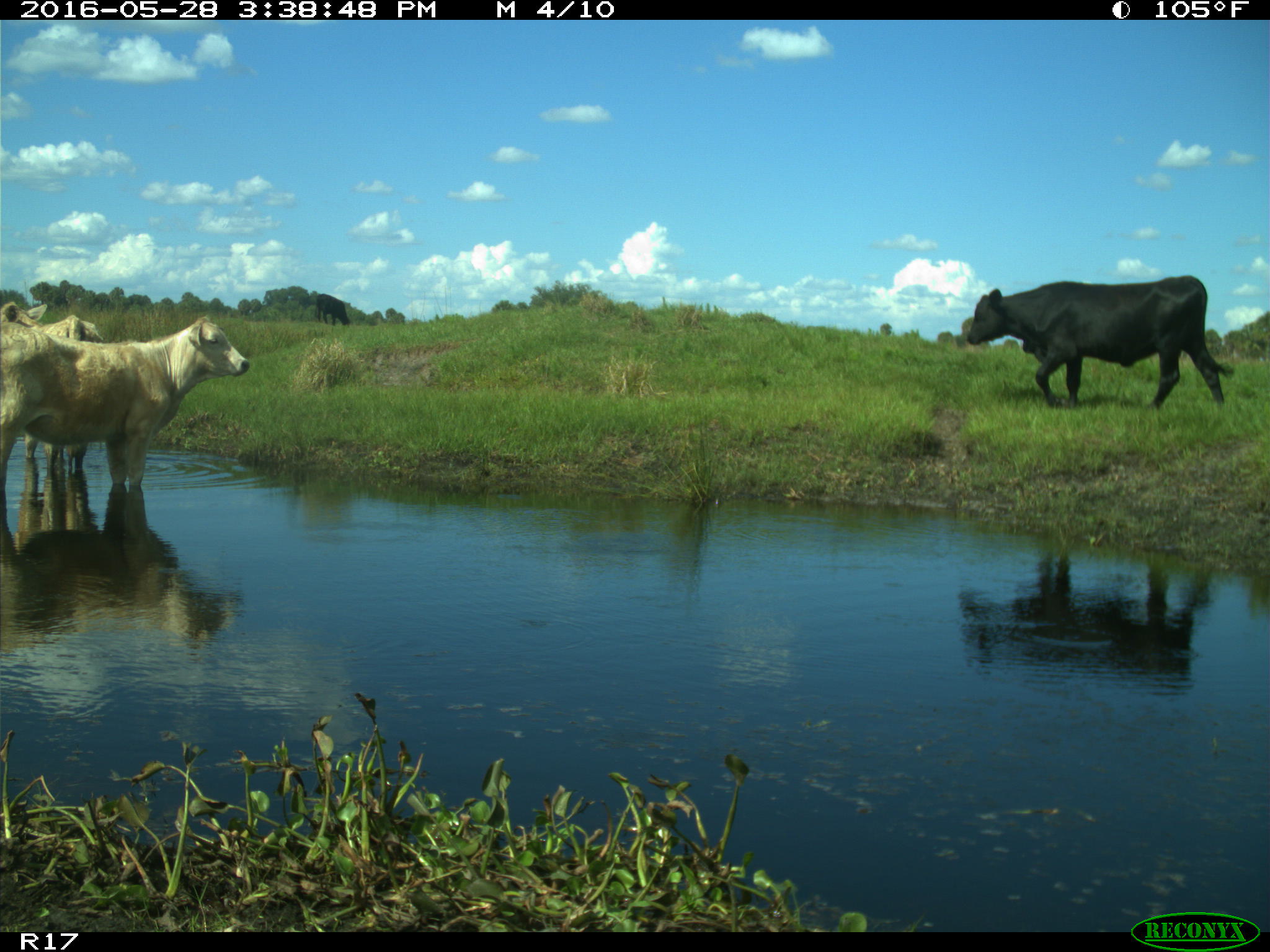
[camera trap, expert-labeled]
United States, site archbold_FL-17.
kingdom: Animalia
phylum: Chordata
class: Mammalia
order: Artiodactyla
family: Bovidae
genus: Bos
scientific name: Bos taurus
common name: domestic cow